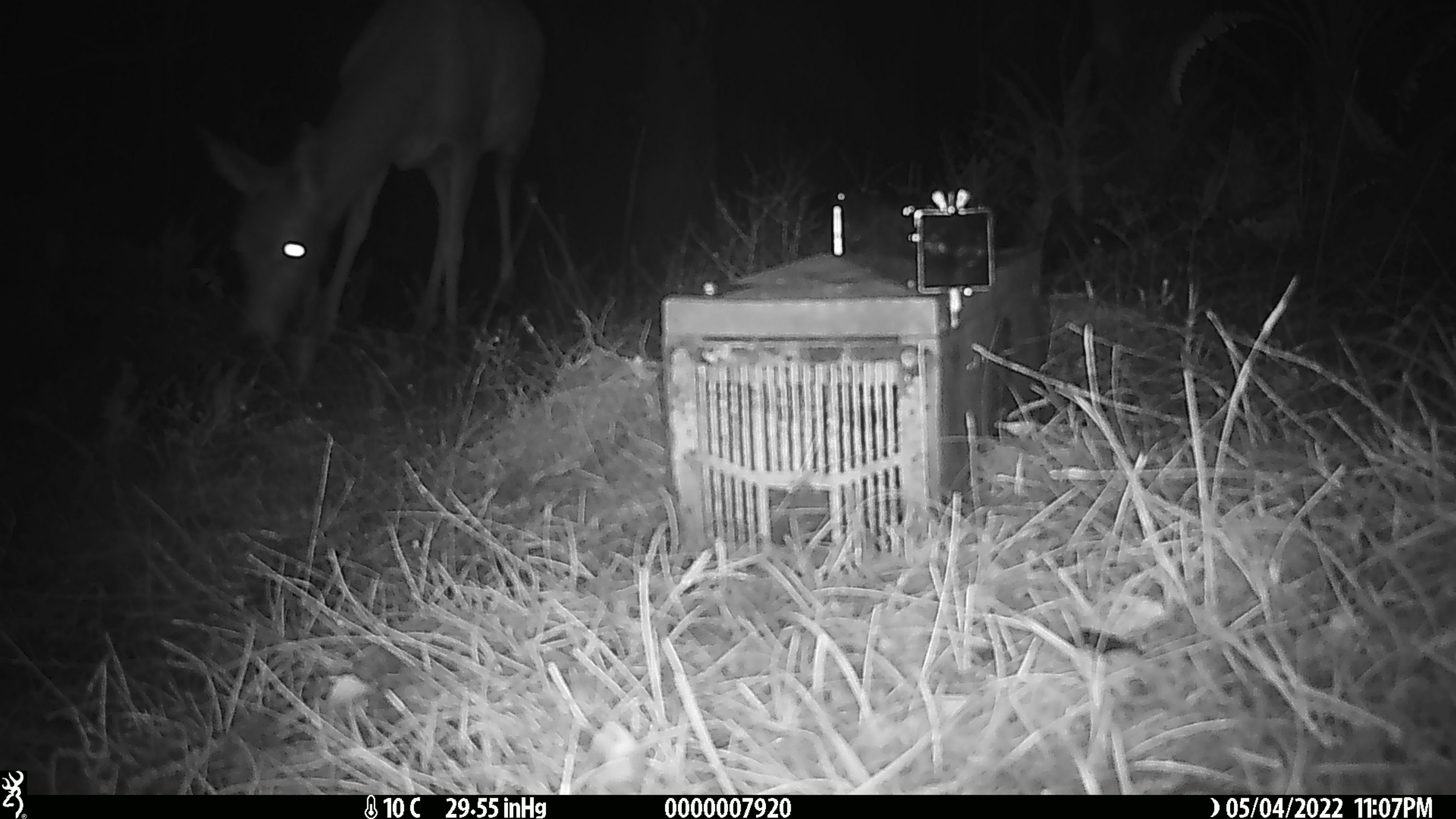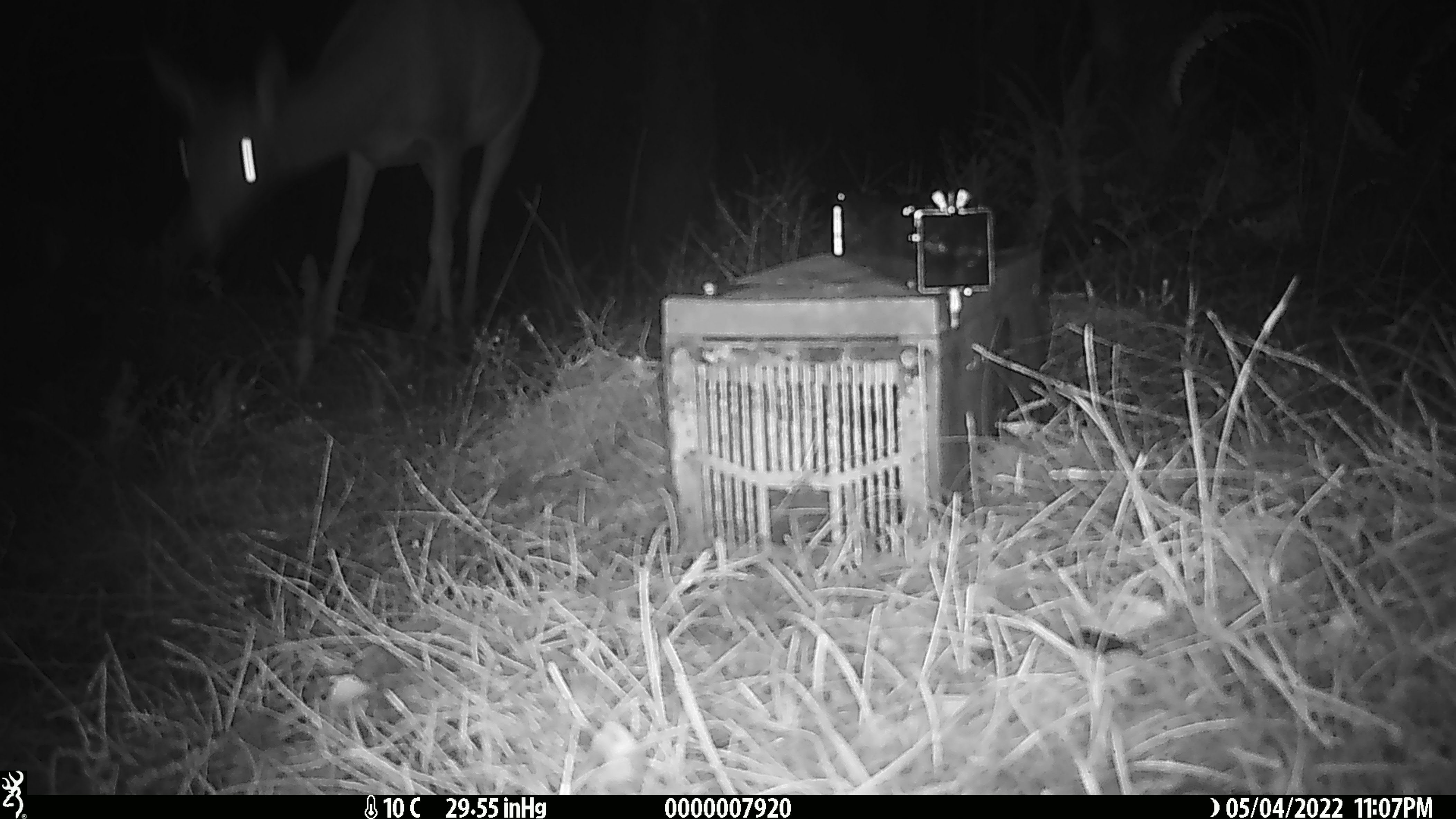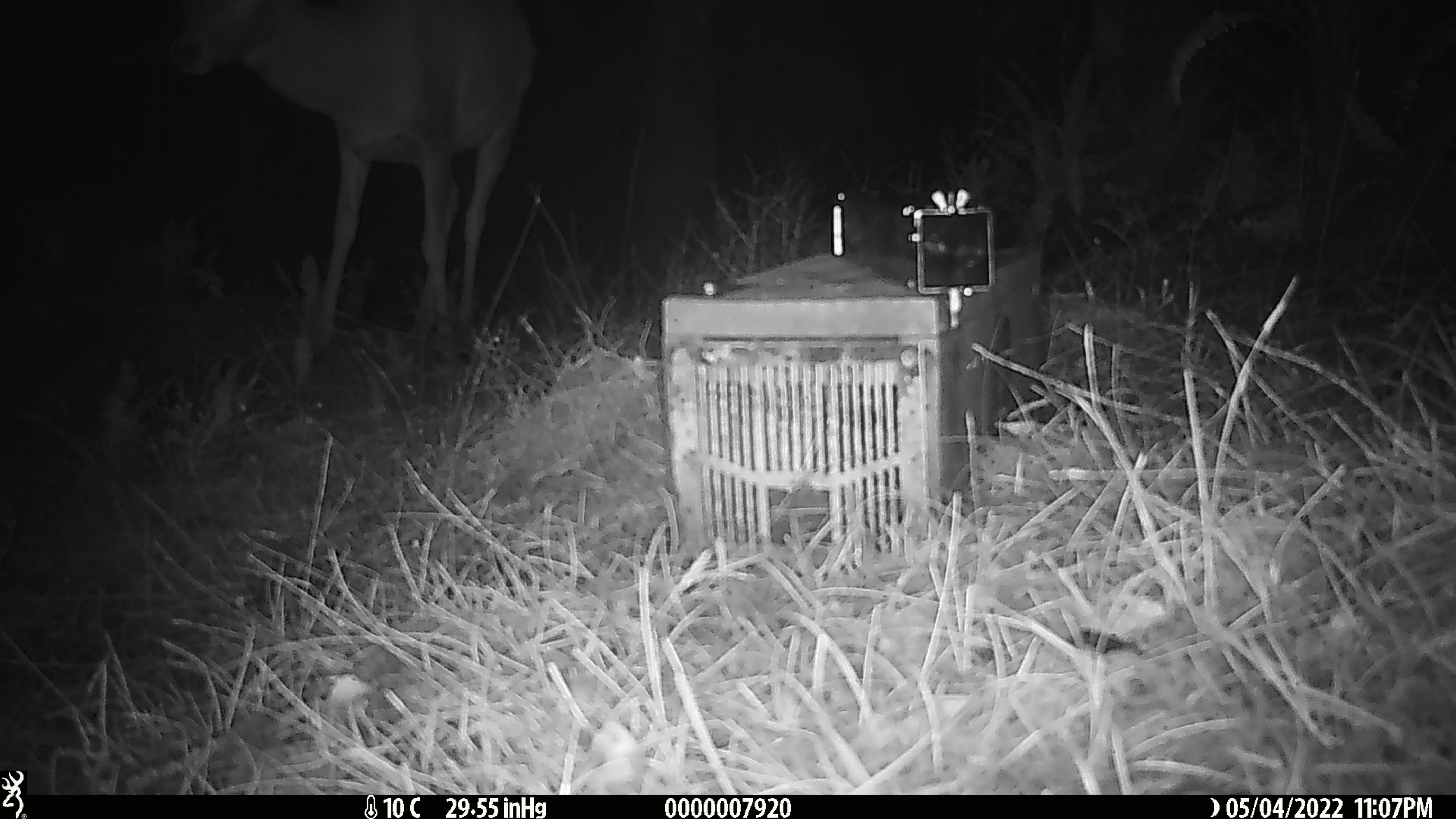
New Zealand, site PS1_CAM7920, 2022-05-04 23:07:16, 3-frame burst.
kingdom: Animalia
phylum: Chordata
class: Mammalia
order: Artiodactyla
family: Cervidae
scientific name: Cervidae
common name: deer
Deer (Cervidae).